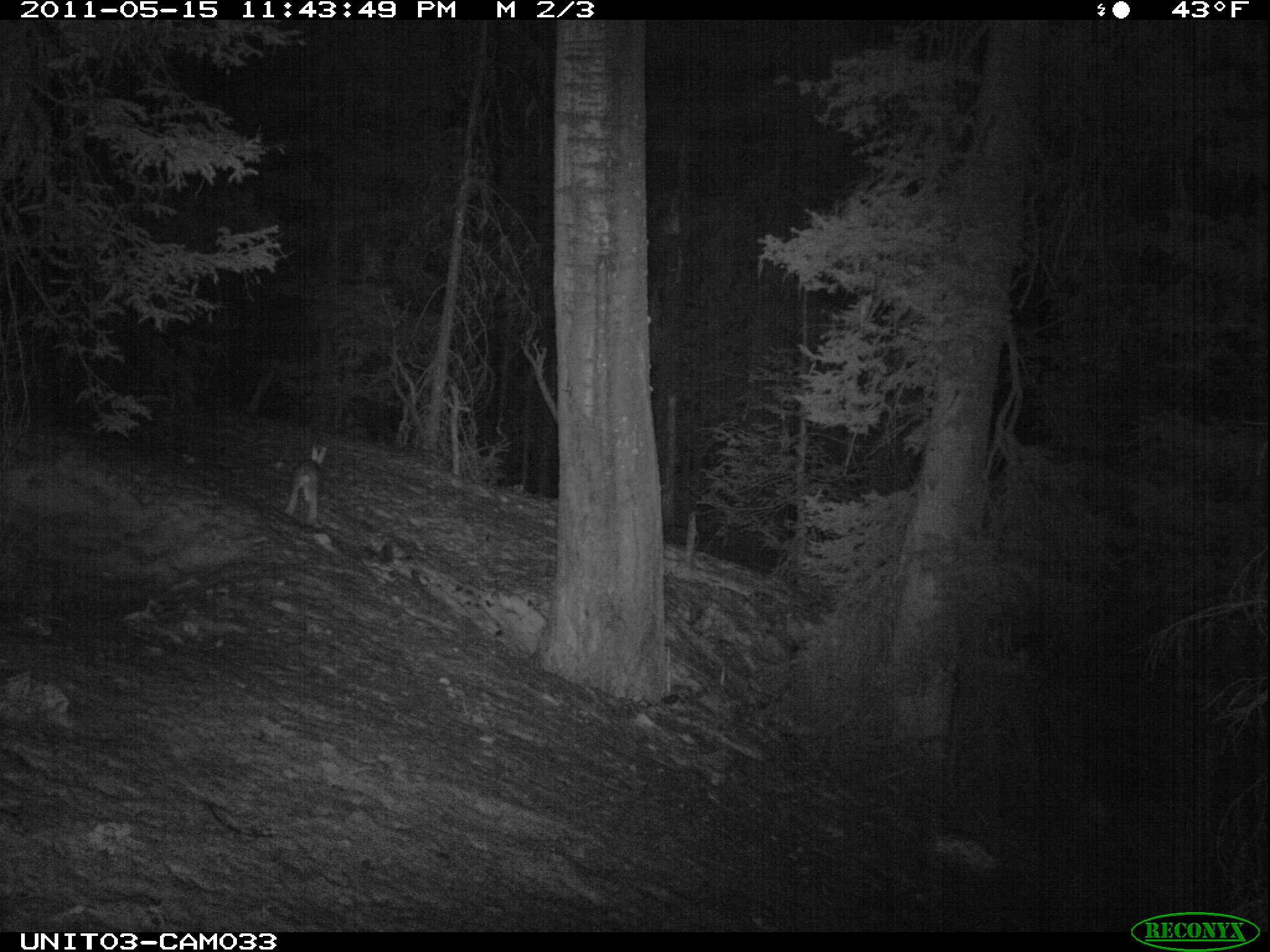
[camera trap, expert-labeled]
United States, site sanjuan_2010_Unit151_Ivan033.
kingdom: Animalia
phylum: Chordata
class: Mammalia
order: Lagomorpha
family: Leporidae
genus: Lepus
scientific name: Lepus americanus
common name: snowshoe hare